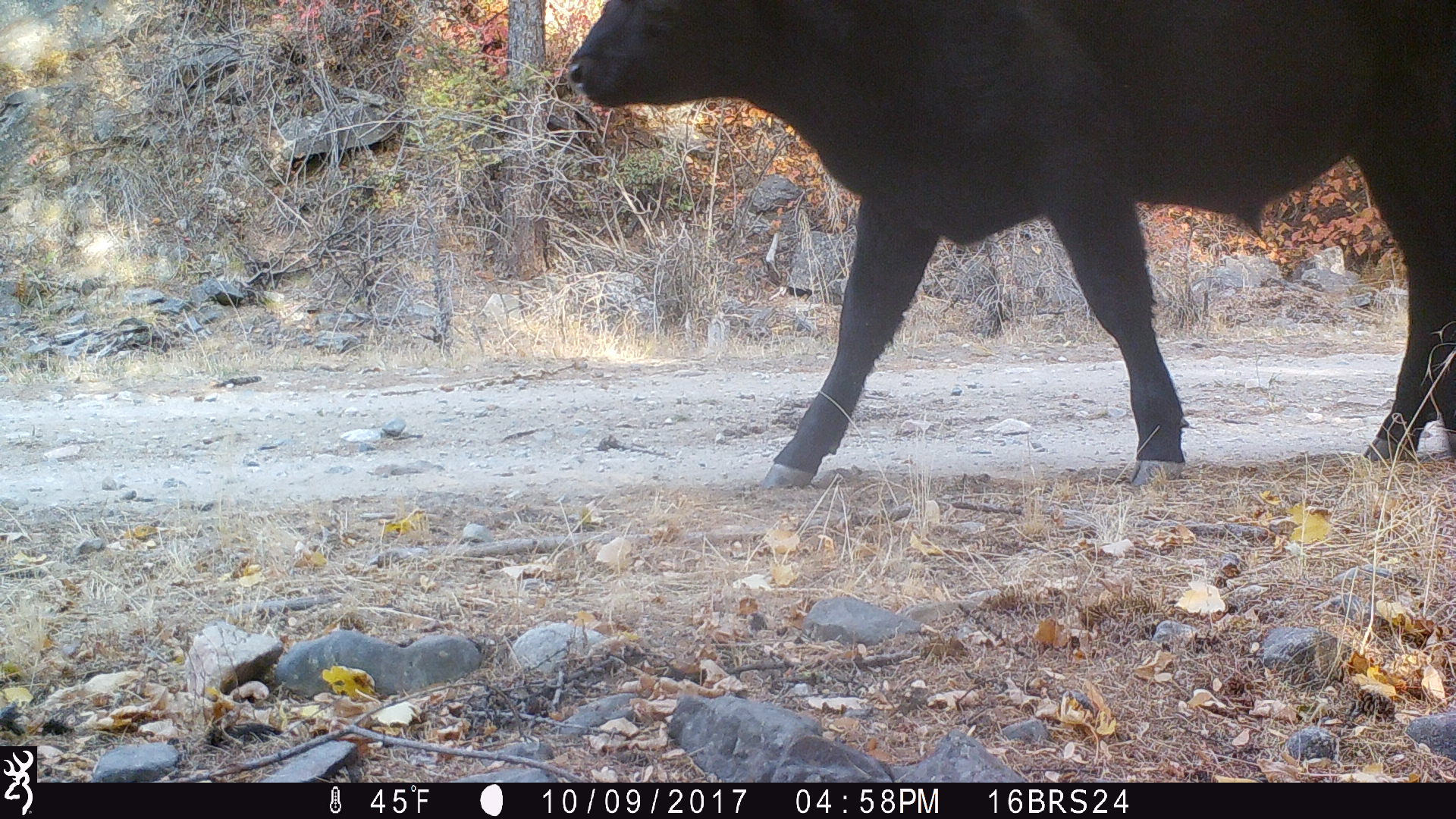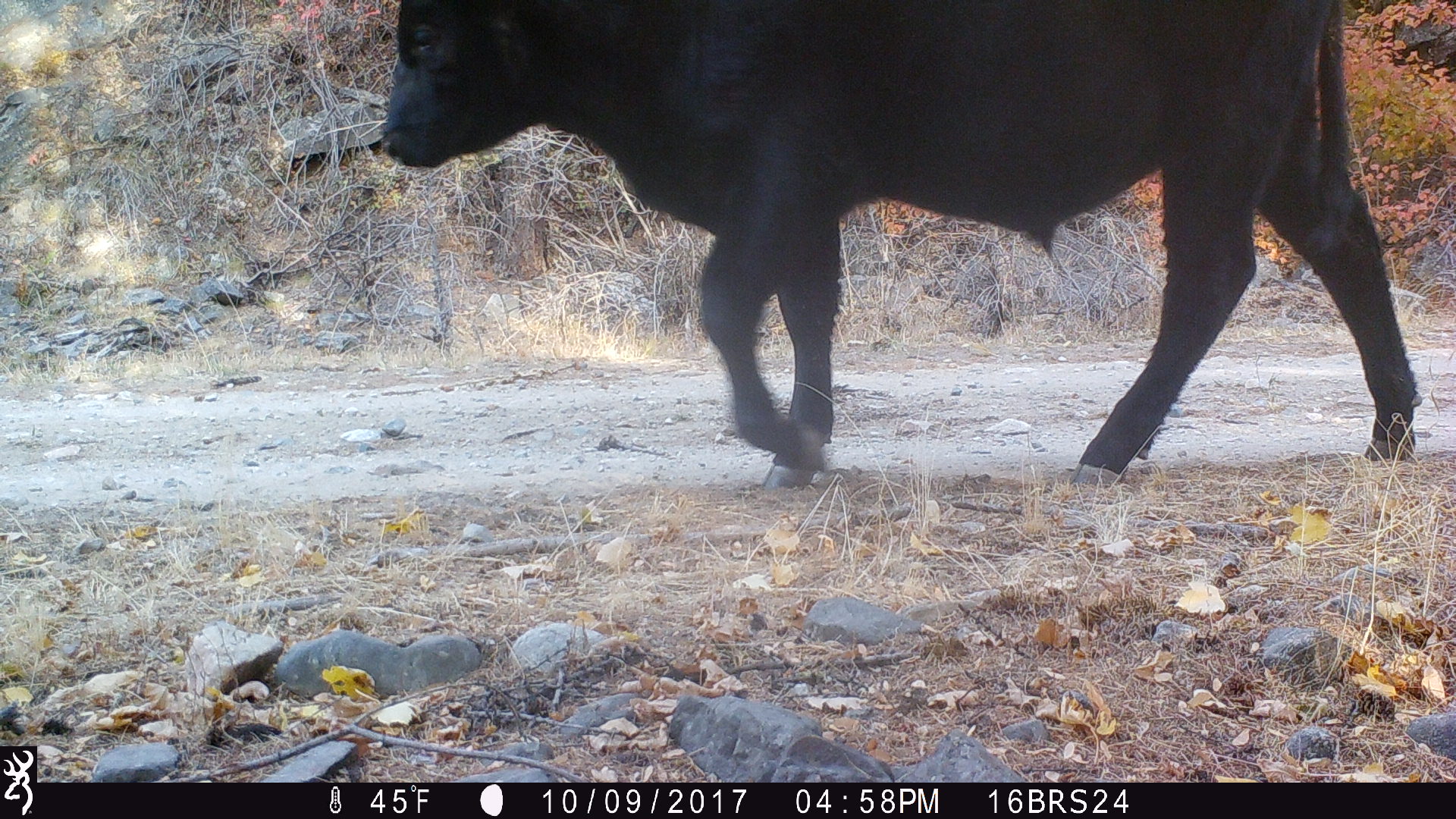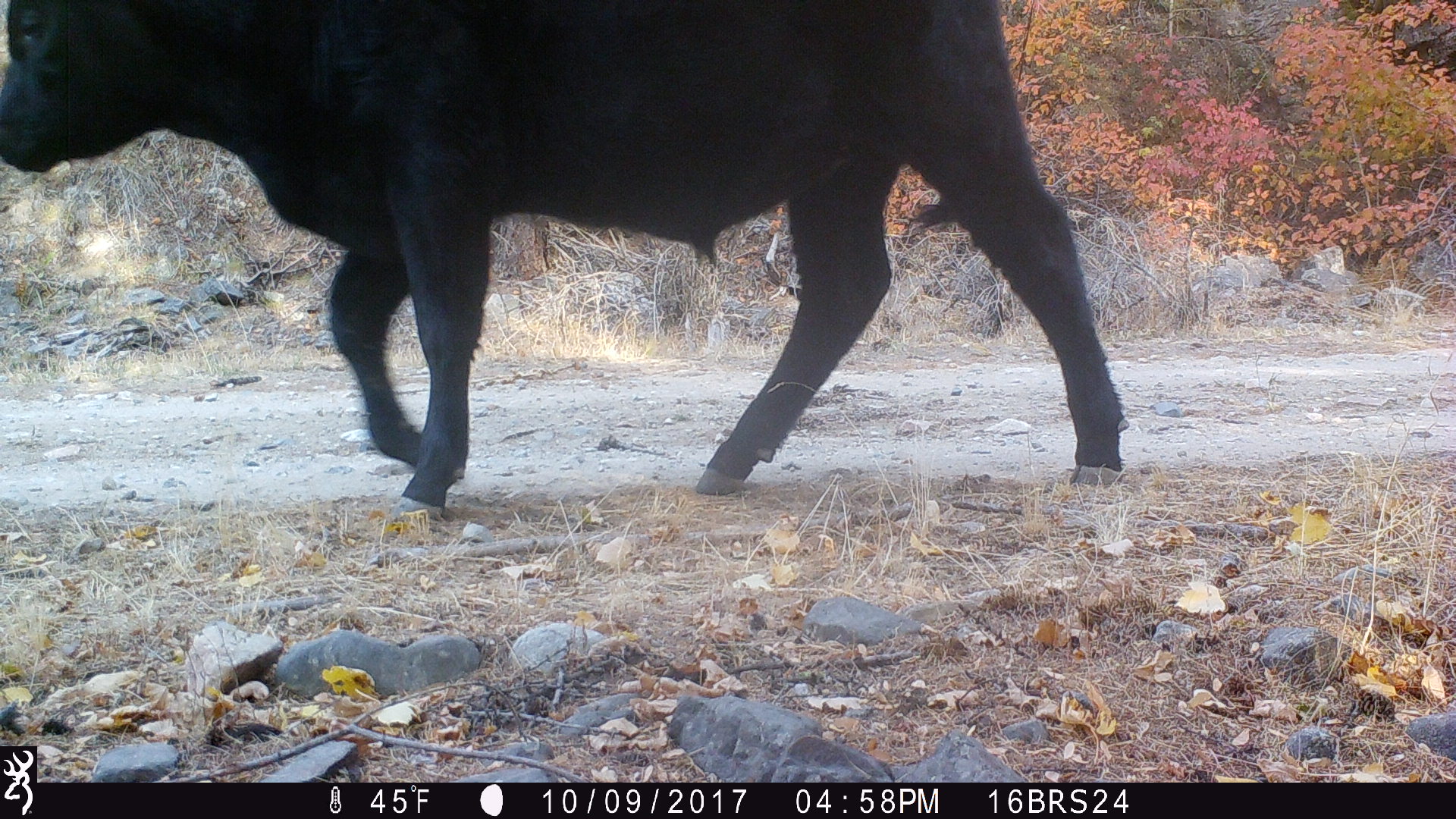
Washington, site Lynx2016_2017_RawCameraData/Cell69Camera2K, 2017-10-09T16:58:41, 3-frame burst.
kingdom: Animalia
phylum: Chordata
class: Mammalia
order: Artiodactyla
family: Bovidae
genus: Bos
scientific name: Bos taurus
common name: domestic cattle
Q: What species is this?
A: Domestic cattle (Bos taurus).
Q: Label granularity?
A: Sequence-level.